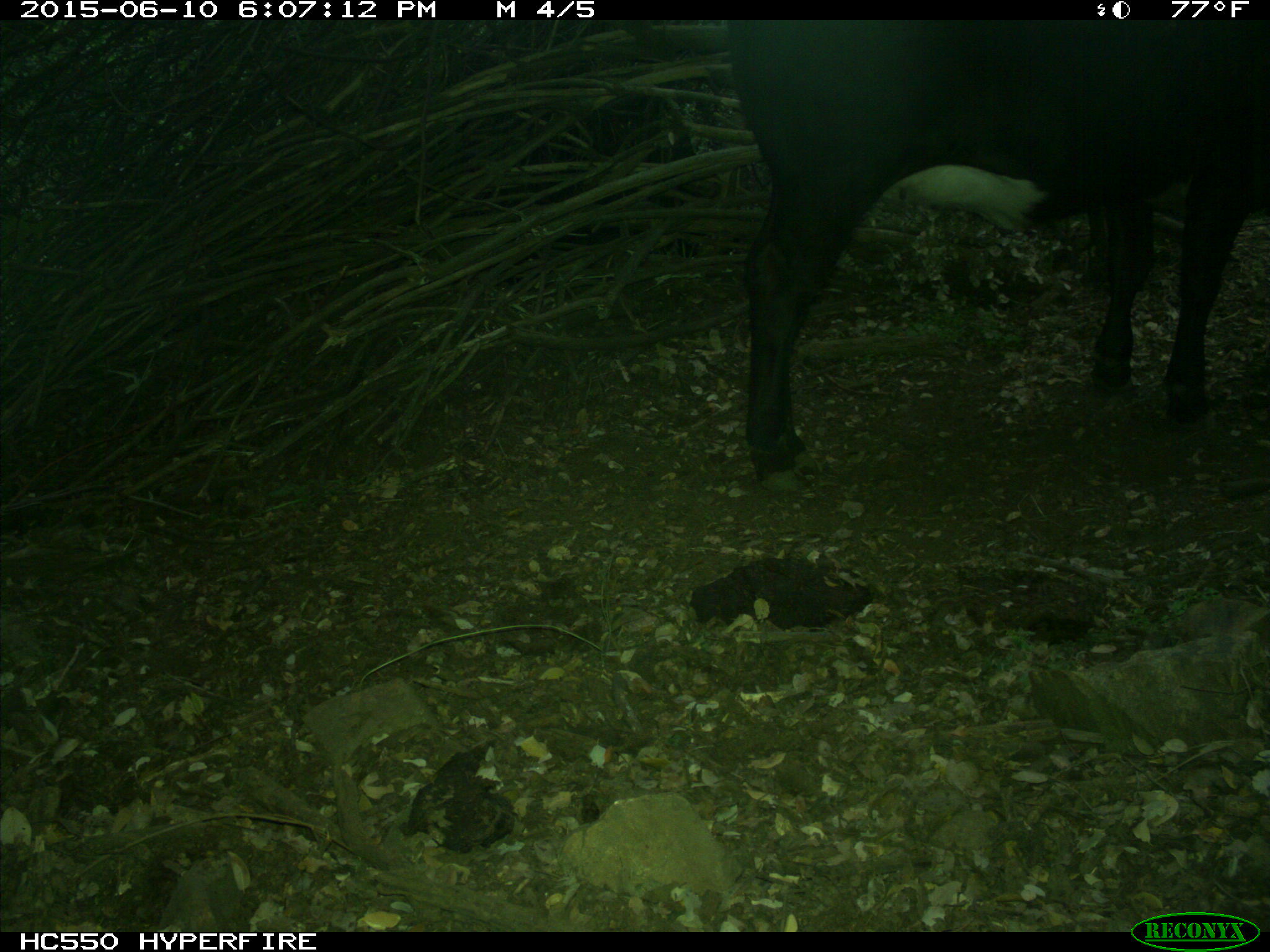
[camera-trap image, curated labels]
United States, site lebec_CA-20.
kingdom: Animalia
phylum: Chordata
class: Mammalia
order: Artiodactyla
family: Bovidae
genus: Bos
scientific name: Bos taurus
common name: domestic cow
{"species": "Bos taurus (domestic cow)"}